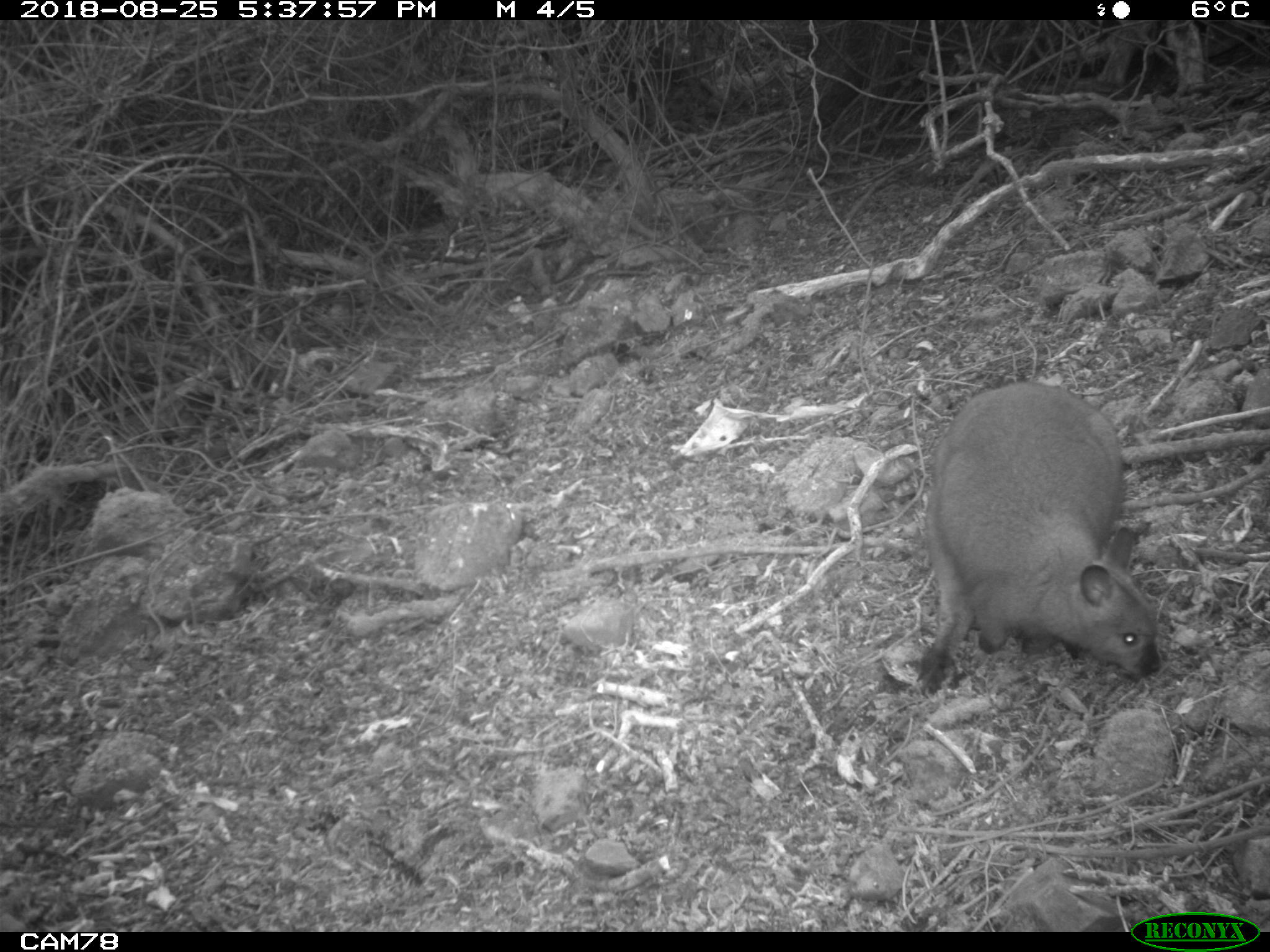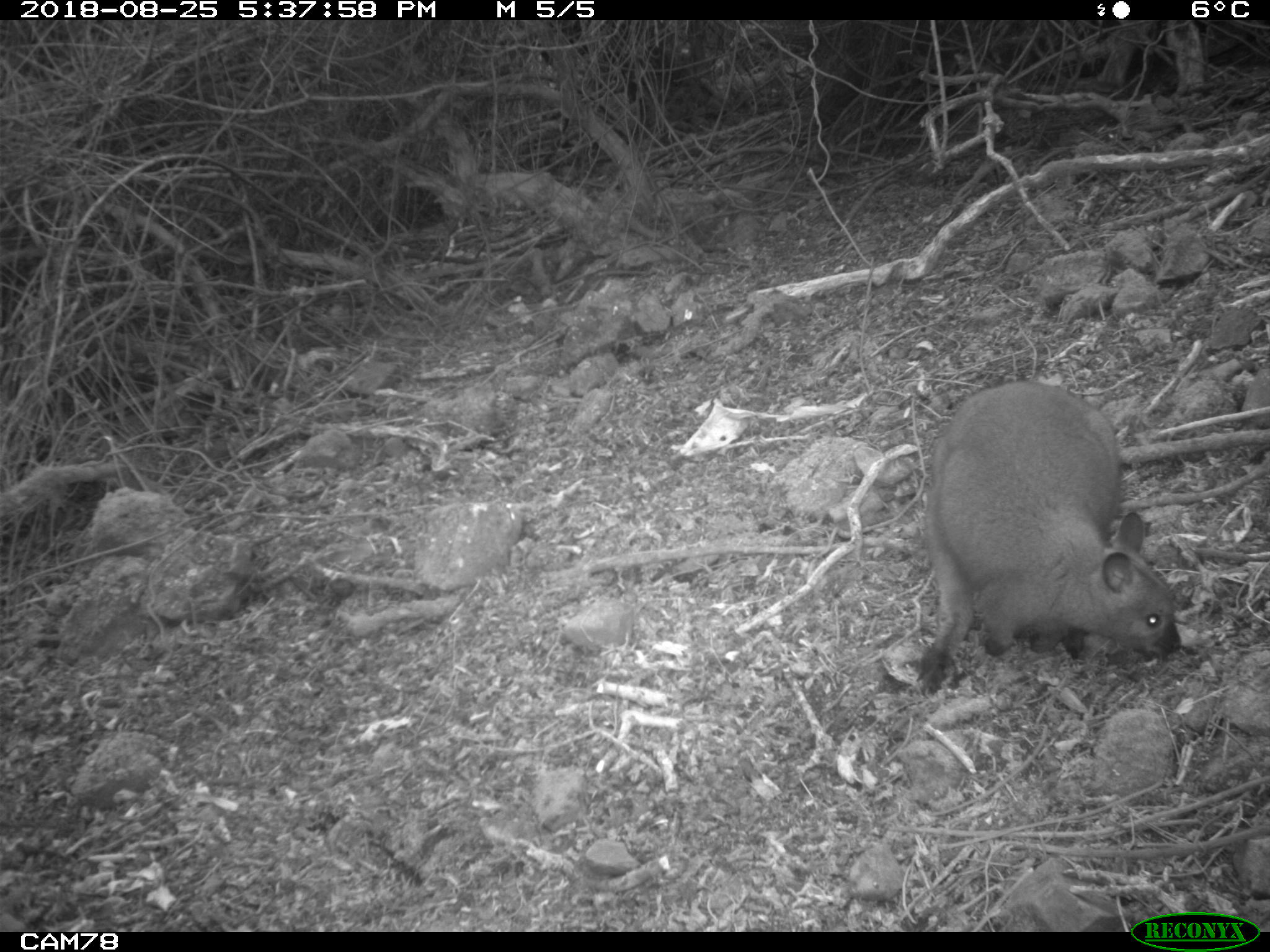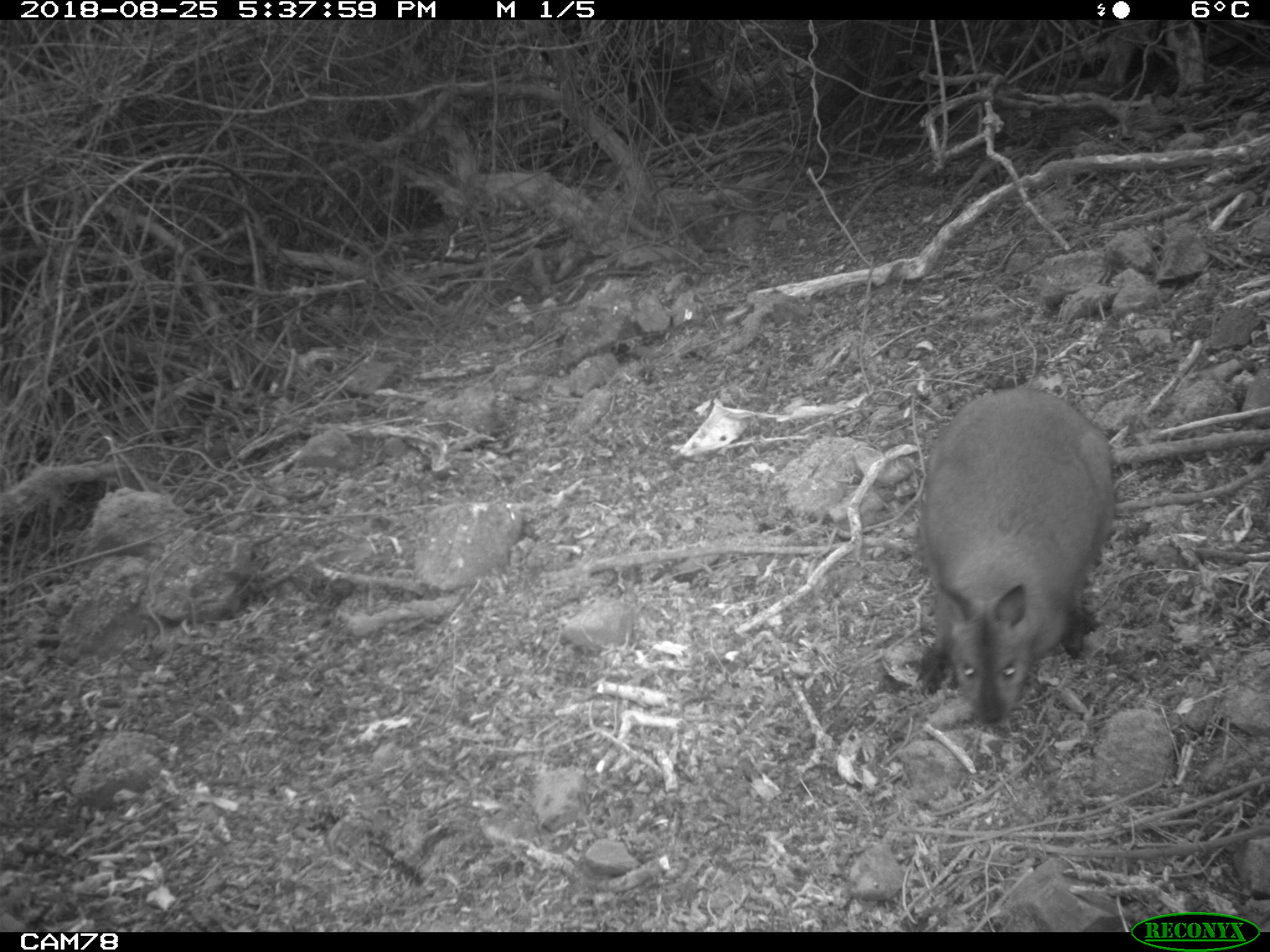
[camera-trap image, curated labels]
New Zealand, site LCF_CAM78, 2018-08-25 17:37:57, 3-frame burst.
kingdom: Animalia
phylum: Chordata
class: Mammalia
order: Diprotodontia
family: Macropodidae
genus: Notamacropus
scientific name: Notamacropus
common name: wallaby